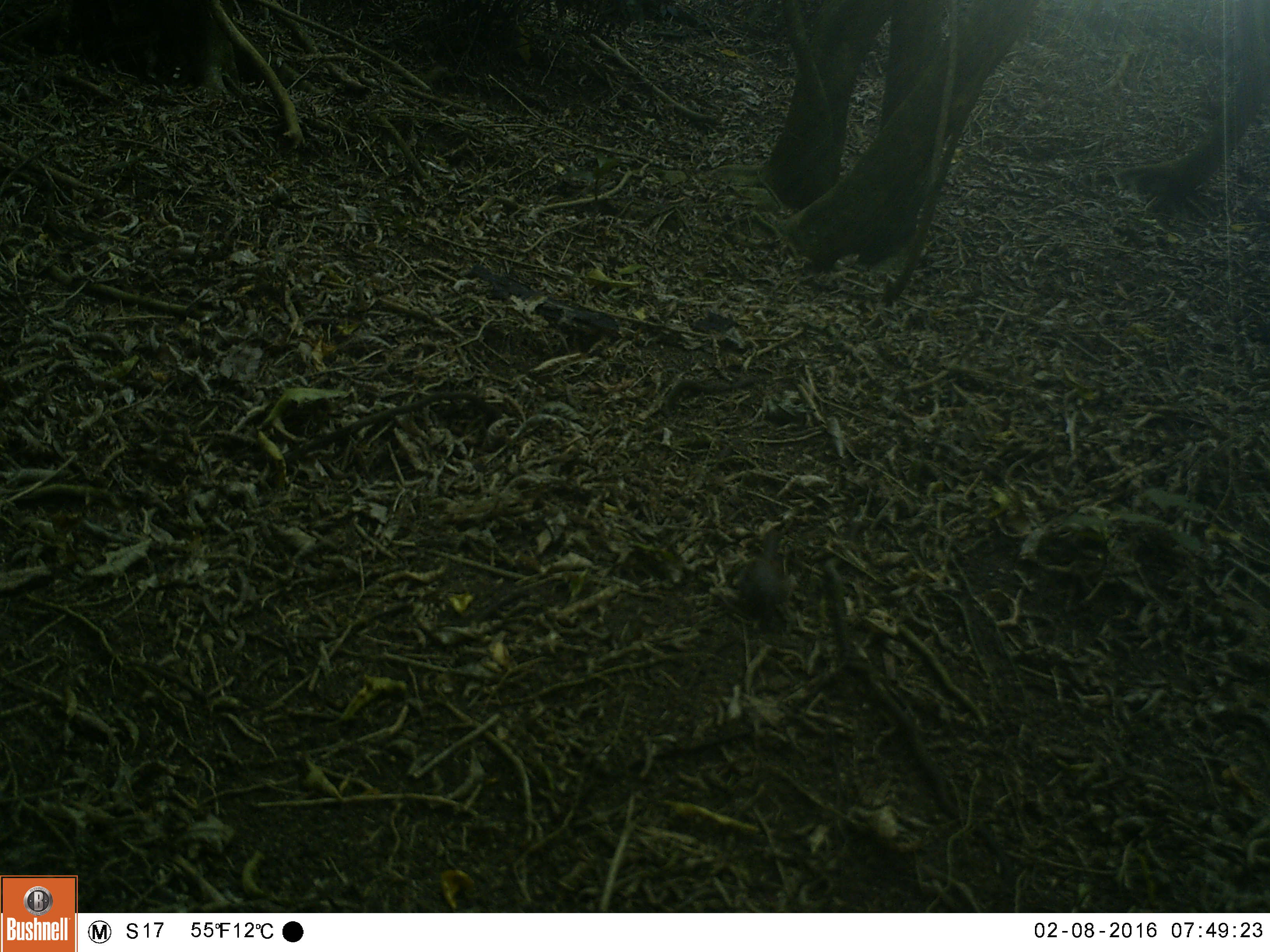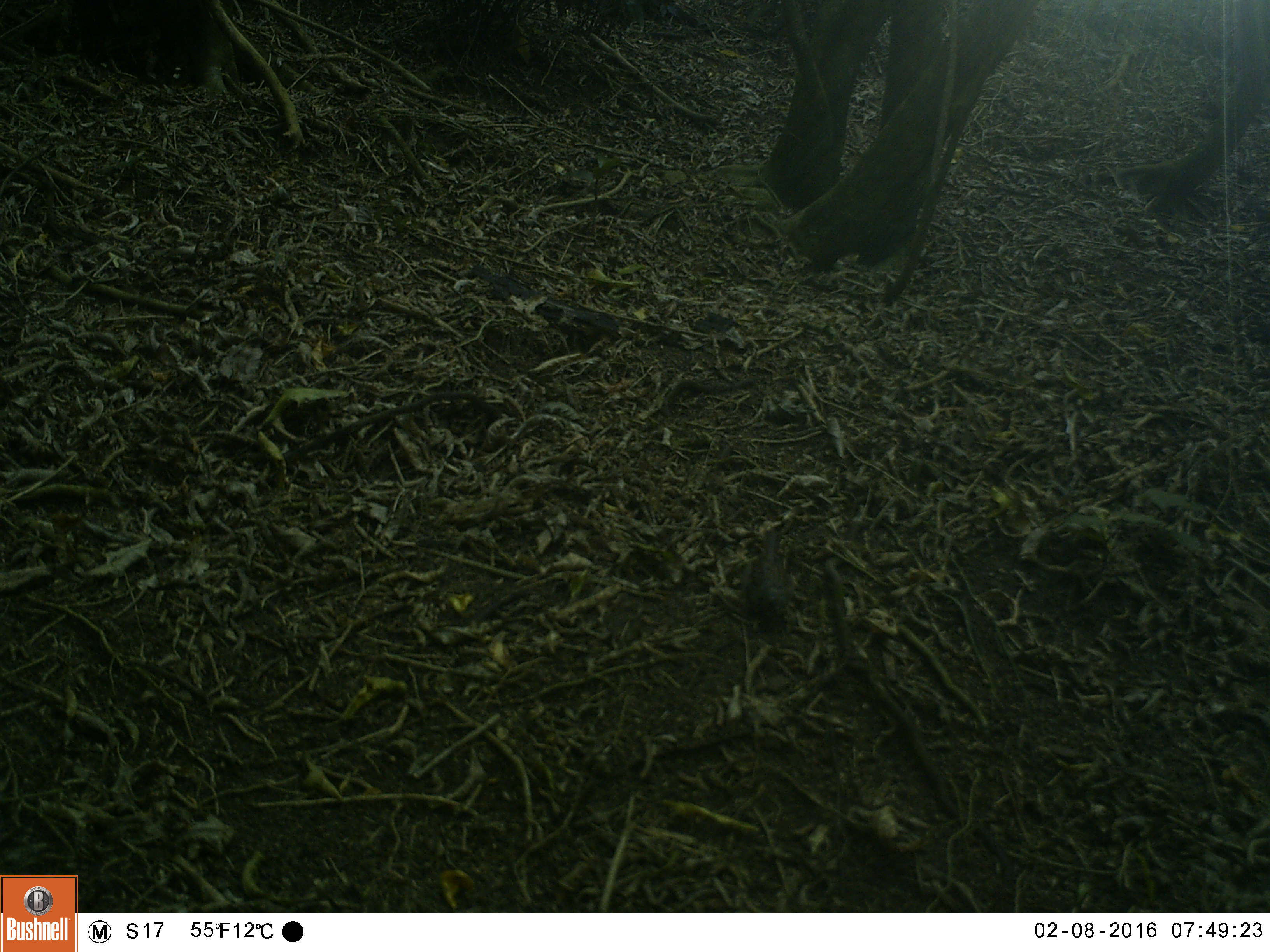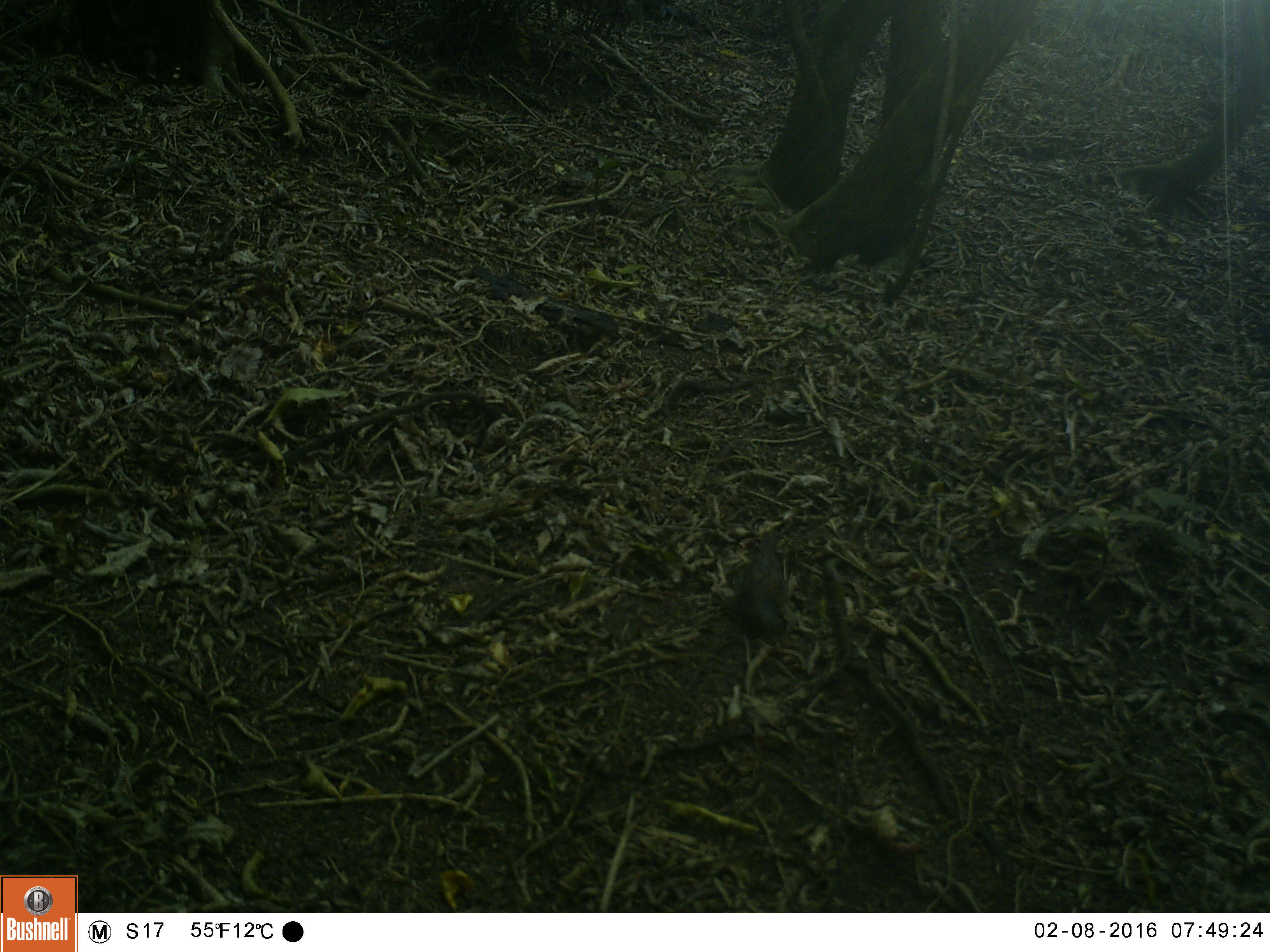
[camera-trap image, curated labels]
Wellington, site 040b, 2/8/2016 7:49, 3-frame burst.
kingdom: Animalia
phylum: Chordata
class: Aves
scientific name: Aves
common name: bird